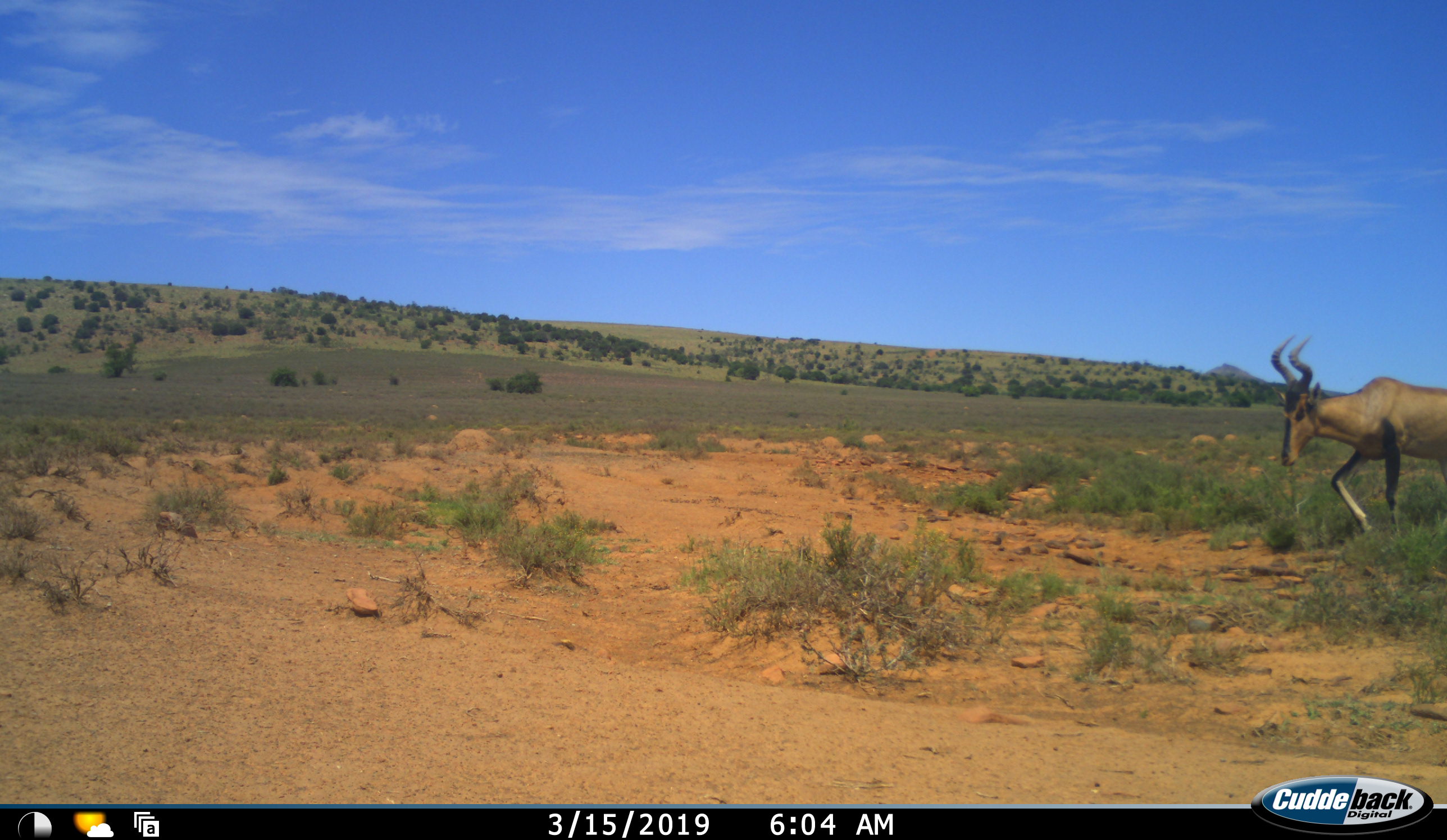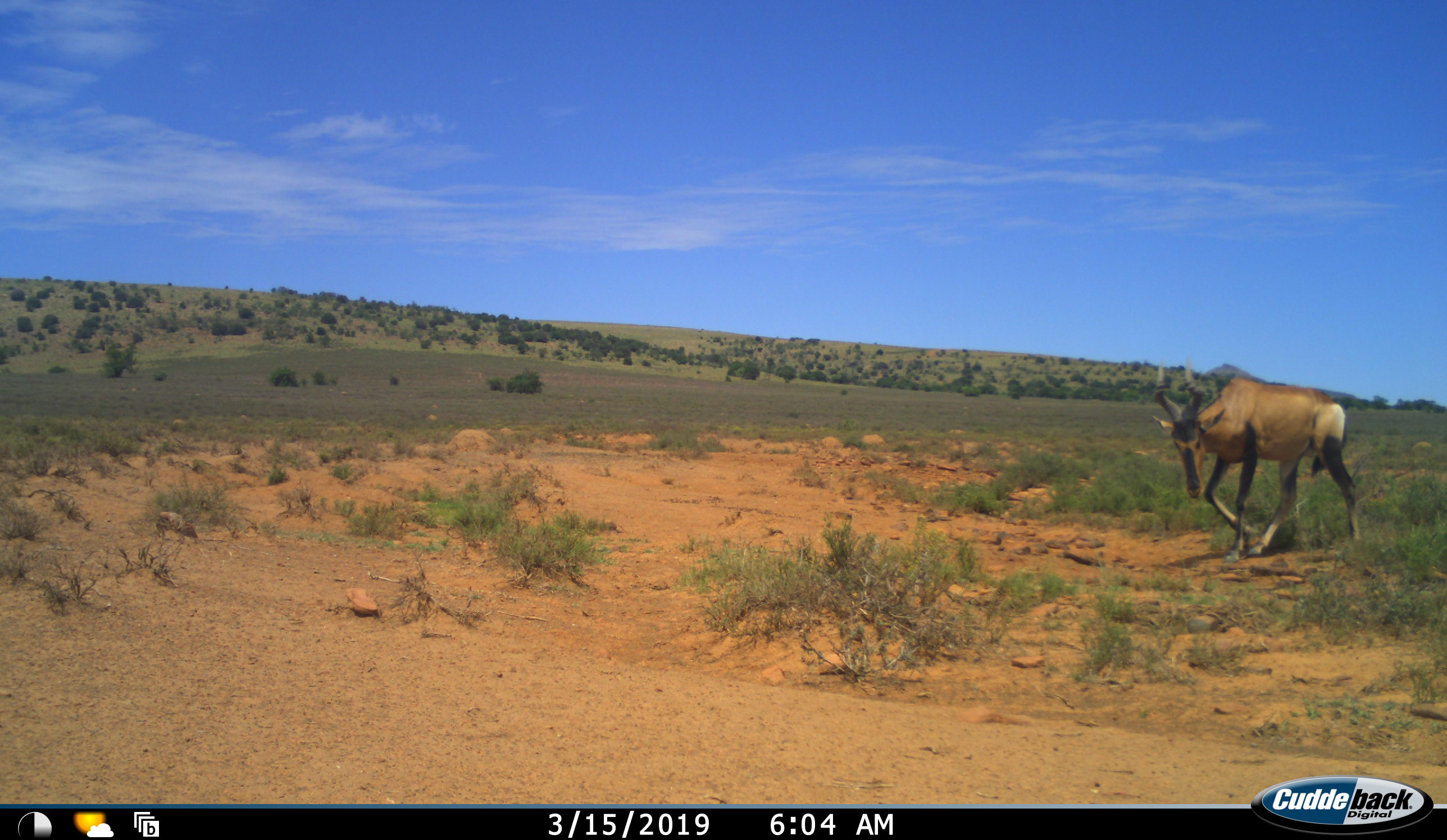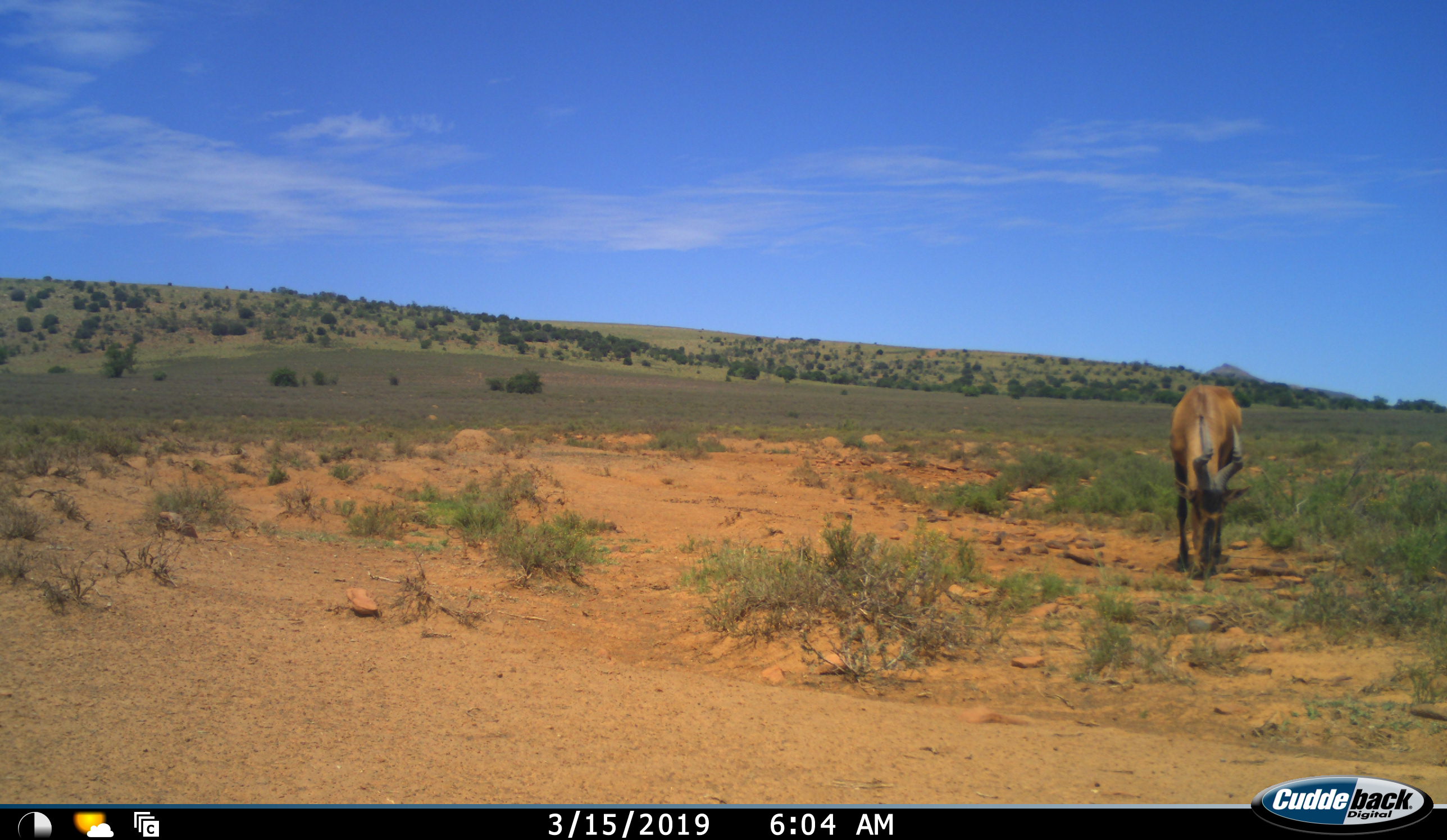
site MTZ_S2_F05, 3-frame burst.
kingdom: Animalia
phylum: Chordata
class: Mammalia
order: Artiodactyla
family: Bovidae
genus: Alcelaphus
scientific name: Alcelaphus buselaphus caama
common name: red hartebeest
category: hartebeestred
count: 1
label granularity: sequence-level